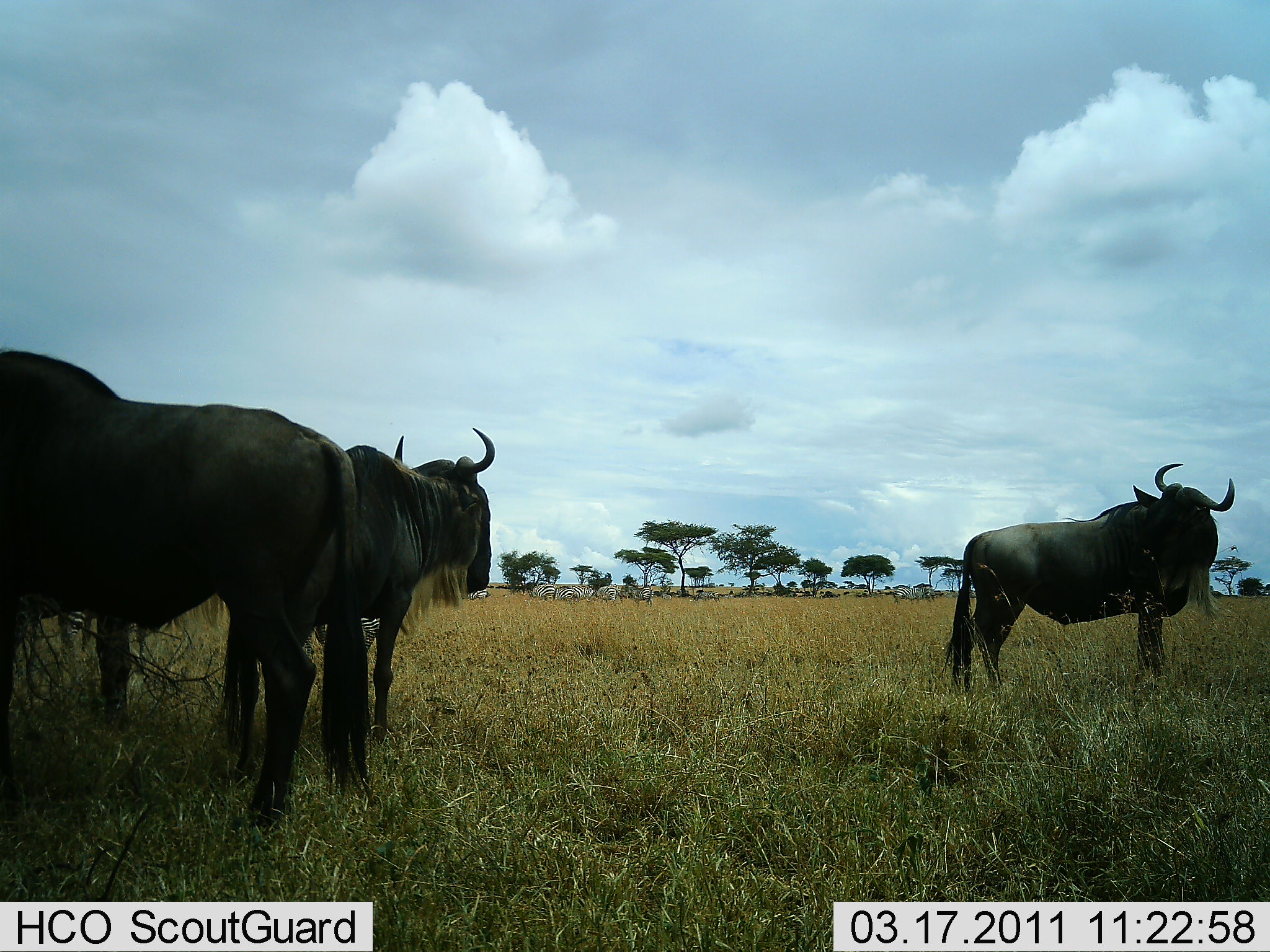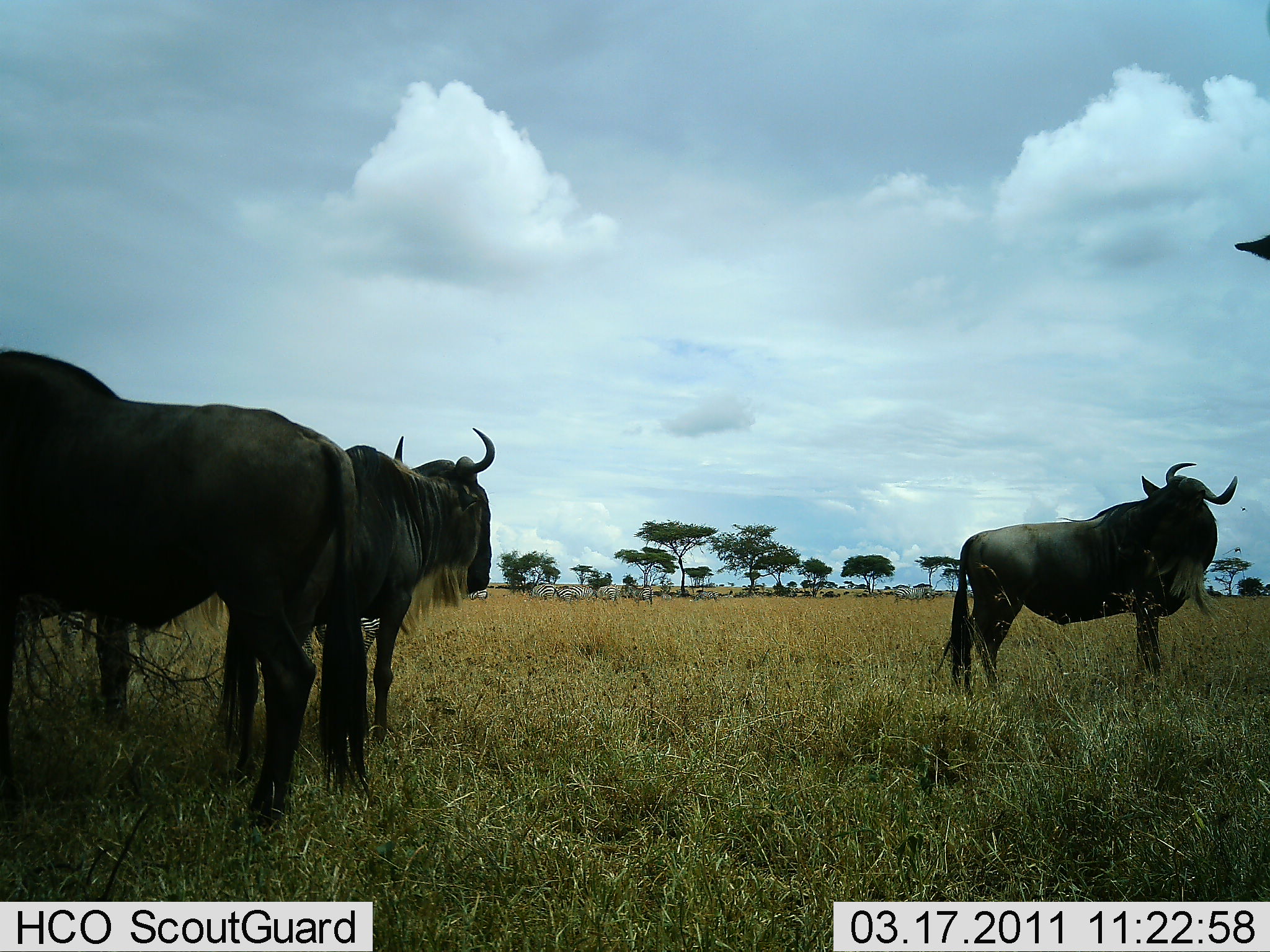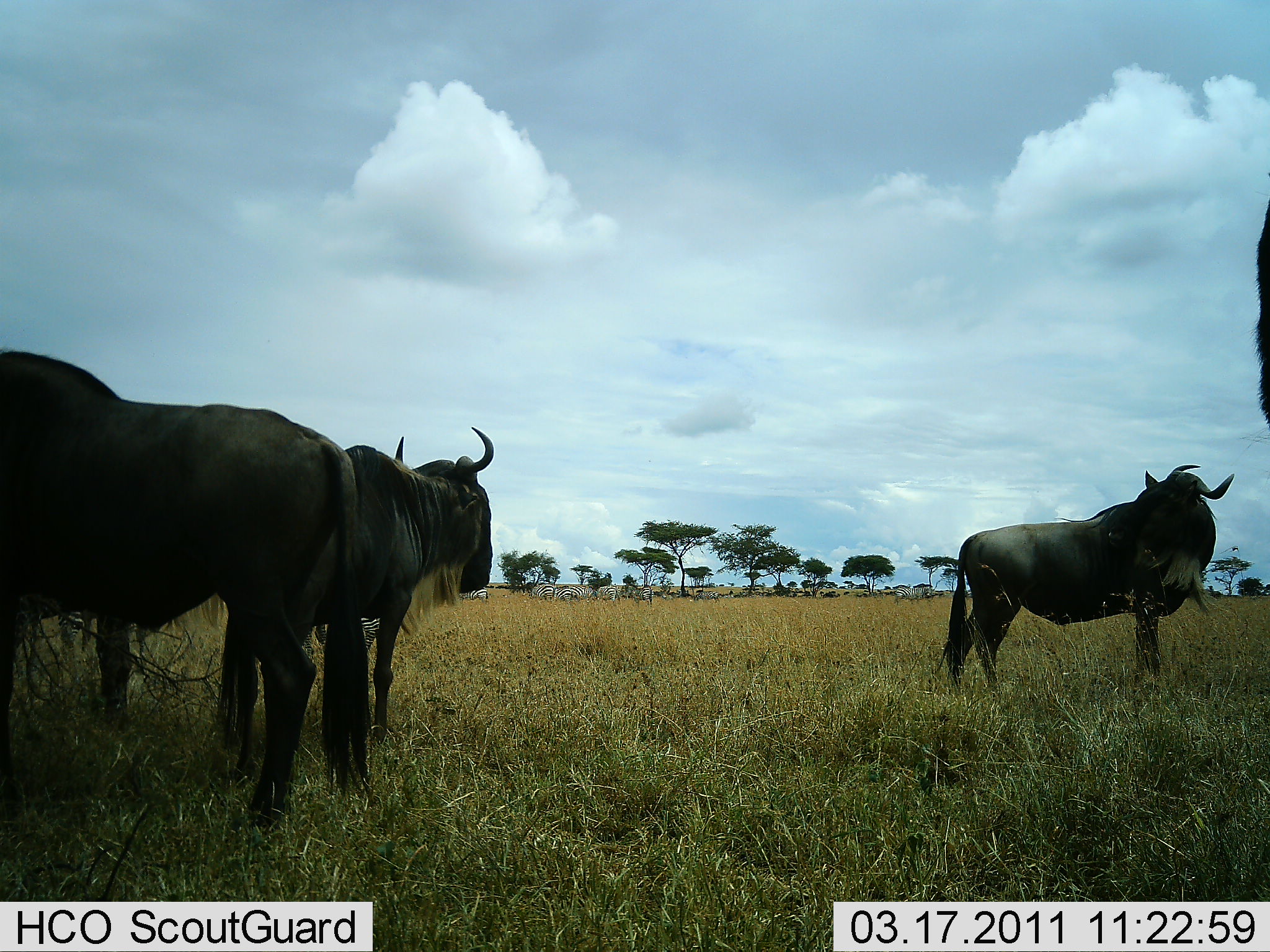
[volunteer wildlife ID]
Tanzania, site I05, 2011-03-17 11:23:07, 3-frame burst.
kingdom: Animalia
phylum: Chordata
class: Mammalia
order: Artiodactyla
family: Bovidae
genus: Connochaetes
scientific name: Connochaetes taurinus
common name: blue wildebeest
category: wildebeest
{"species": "wildebeest (blue wildebeest) (Connochaetes taurinus)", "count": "4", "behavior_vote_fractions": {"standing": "100%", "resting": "0%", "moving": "7%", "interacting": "0%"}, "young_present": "0%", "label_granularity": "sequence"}